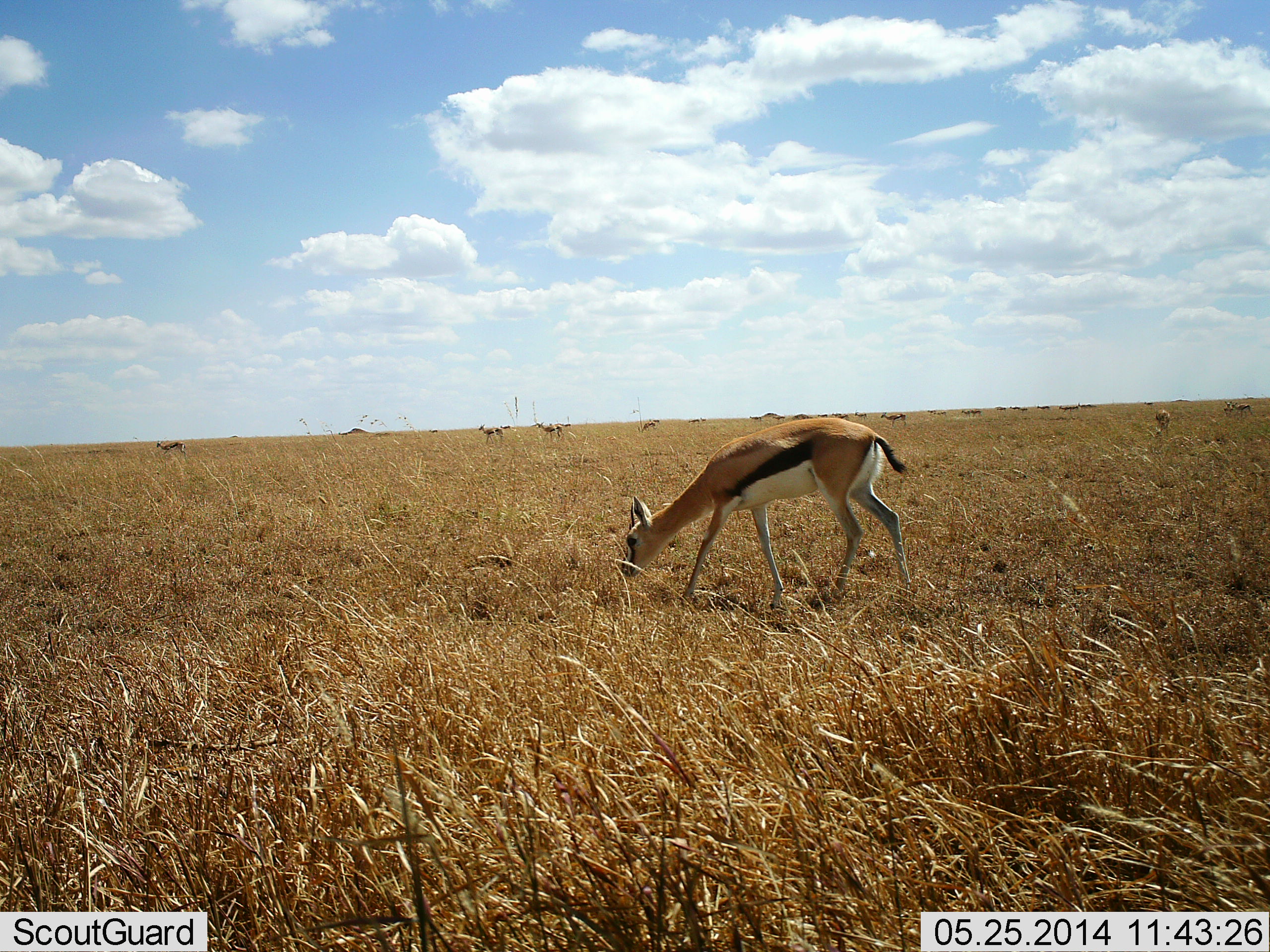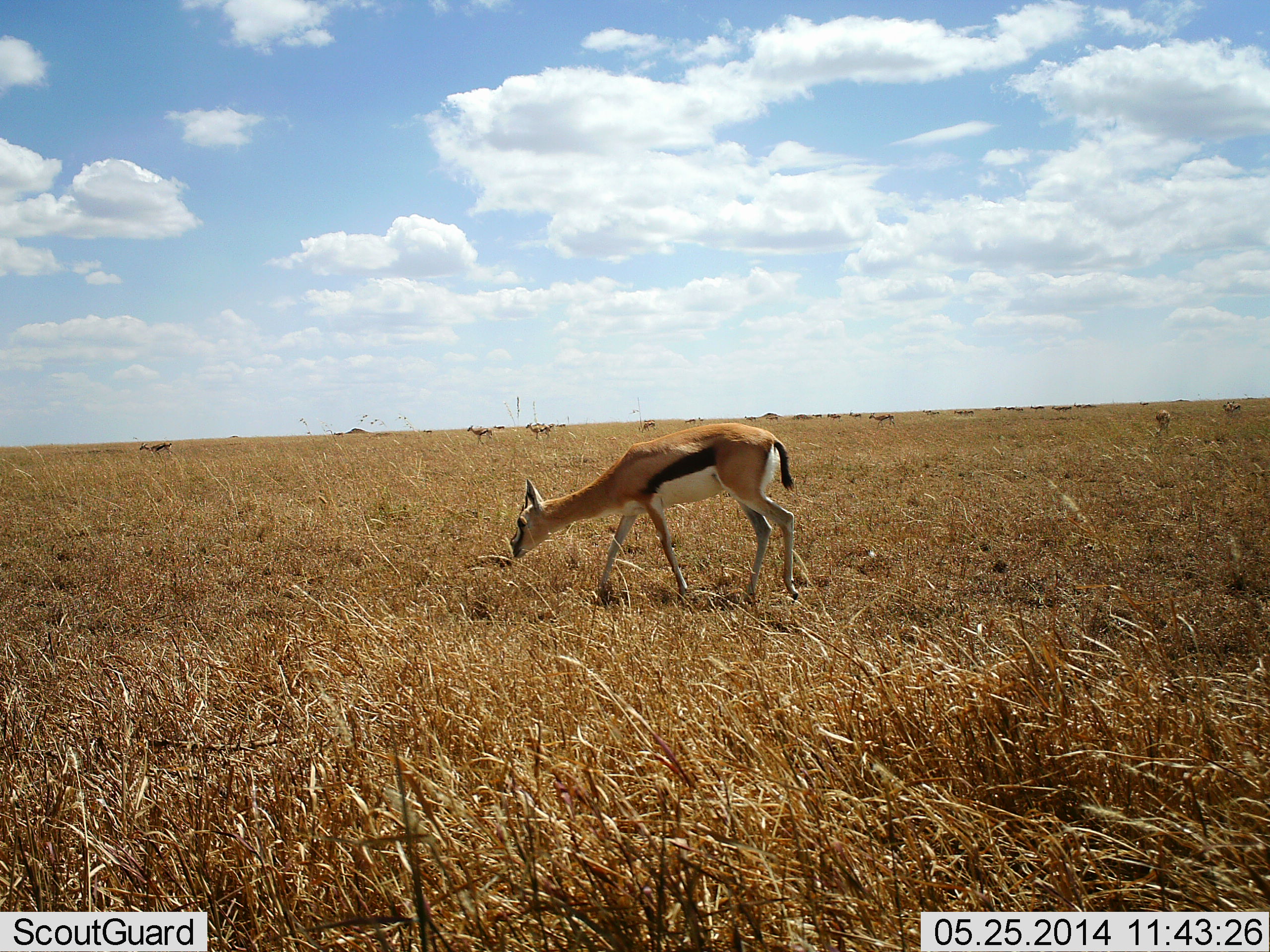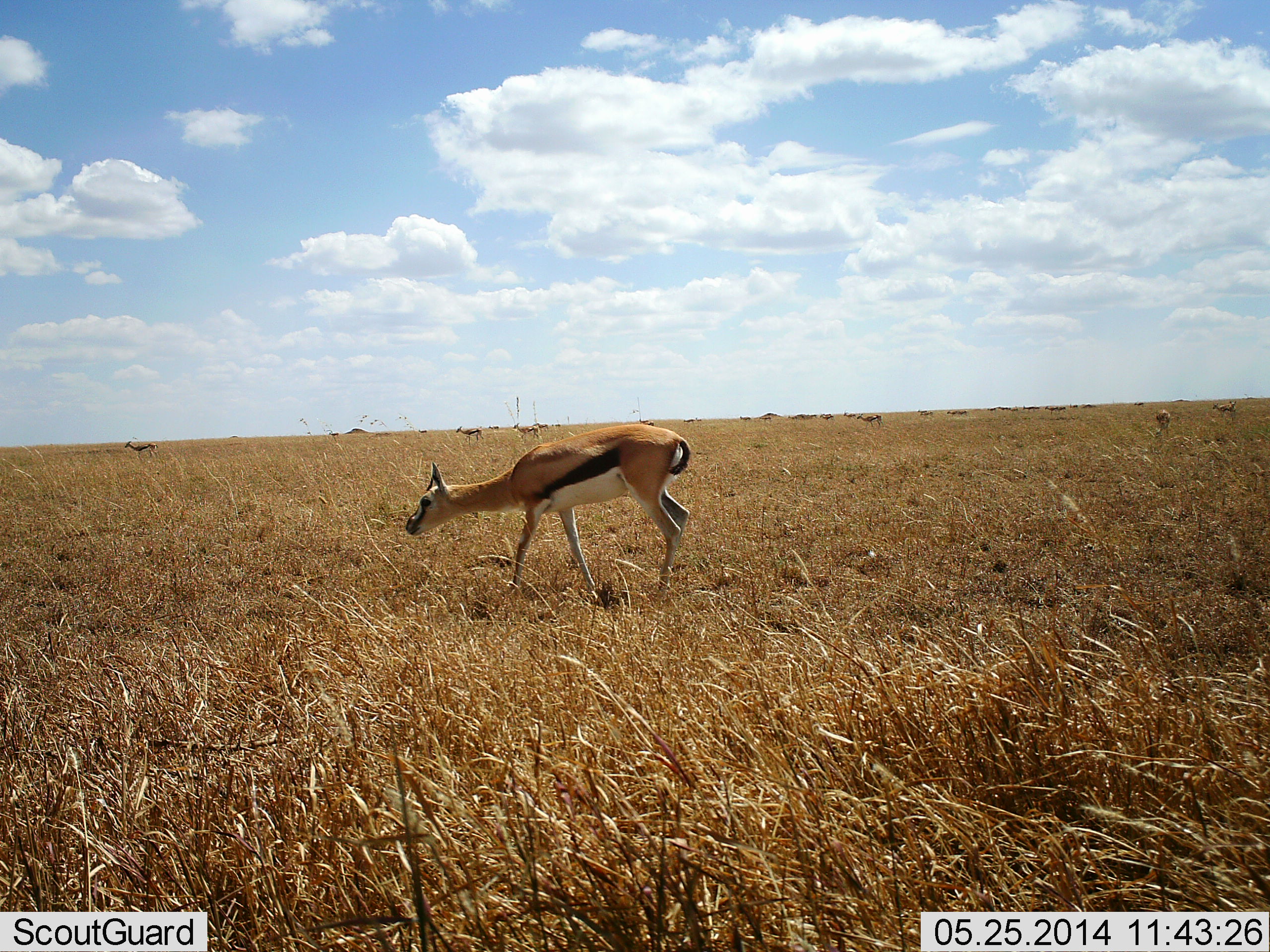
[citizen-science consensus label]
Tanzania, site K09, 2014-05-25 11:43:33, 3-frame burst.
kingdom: Animalia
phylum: Chordata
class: Mammalia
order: Artiodactyla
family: Bovidae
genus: Eudorcas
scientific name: Eudorcas thomsonii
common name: thomson's gazelle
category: gazellethomsons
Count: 11-50.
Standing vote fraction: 40%.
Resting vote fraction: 0%.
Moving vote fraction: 70%.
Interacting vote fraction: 0%.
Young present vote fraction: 0%.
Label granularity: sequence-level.